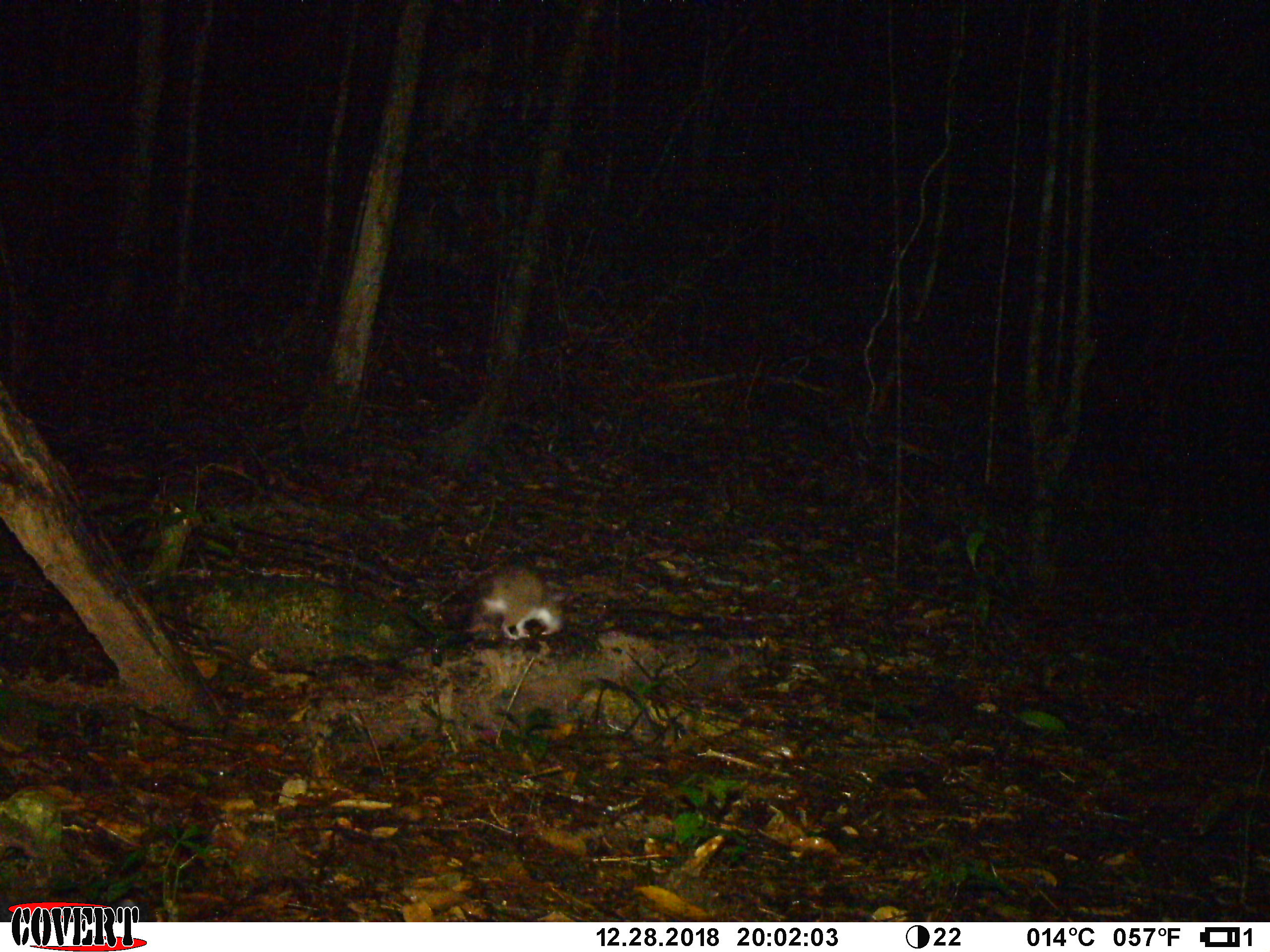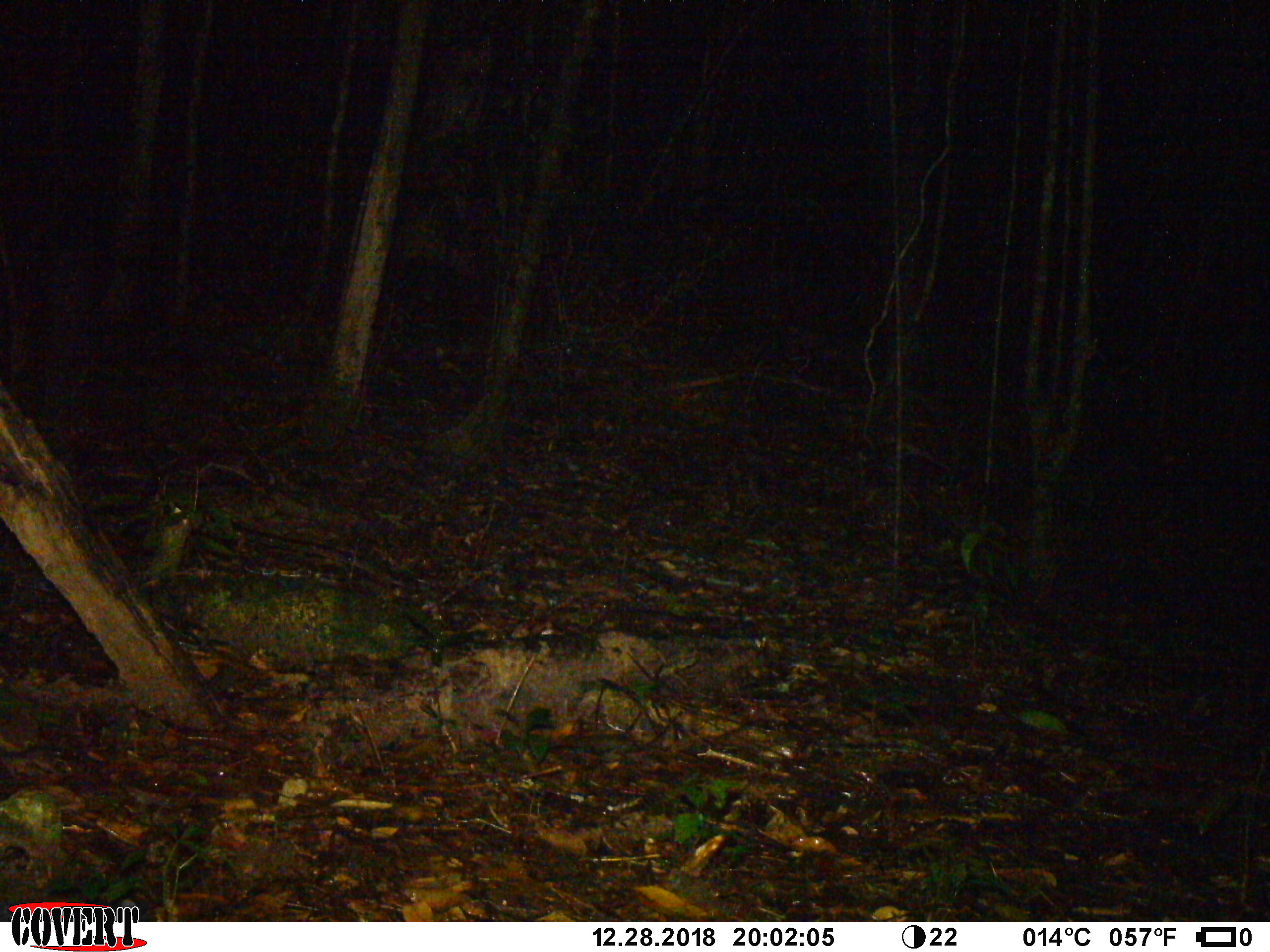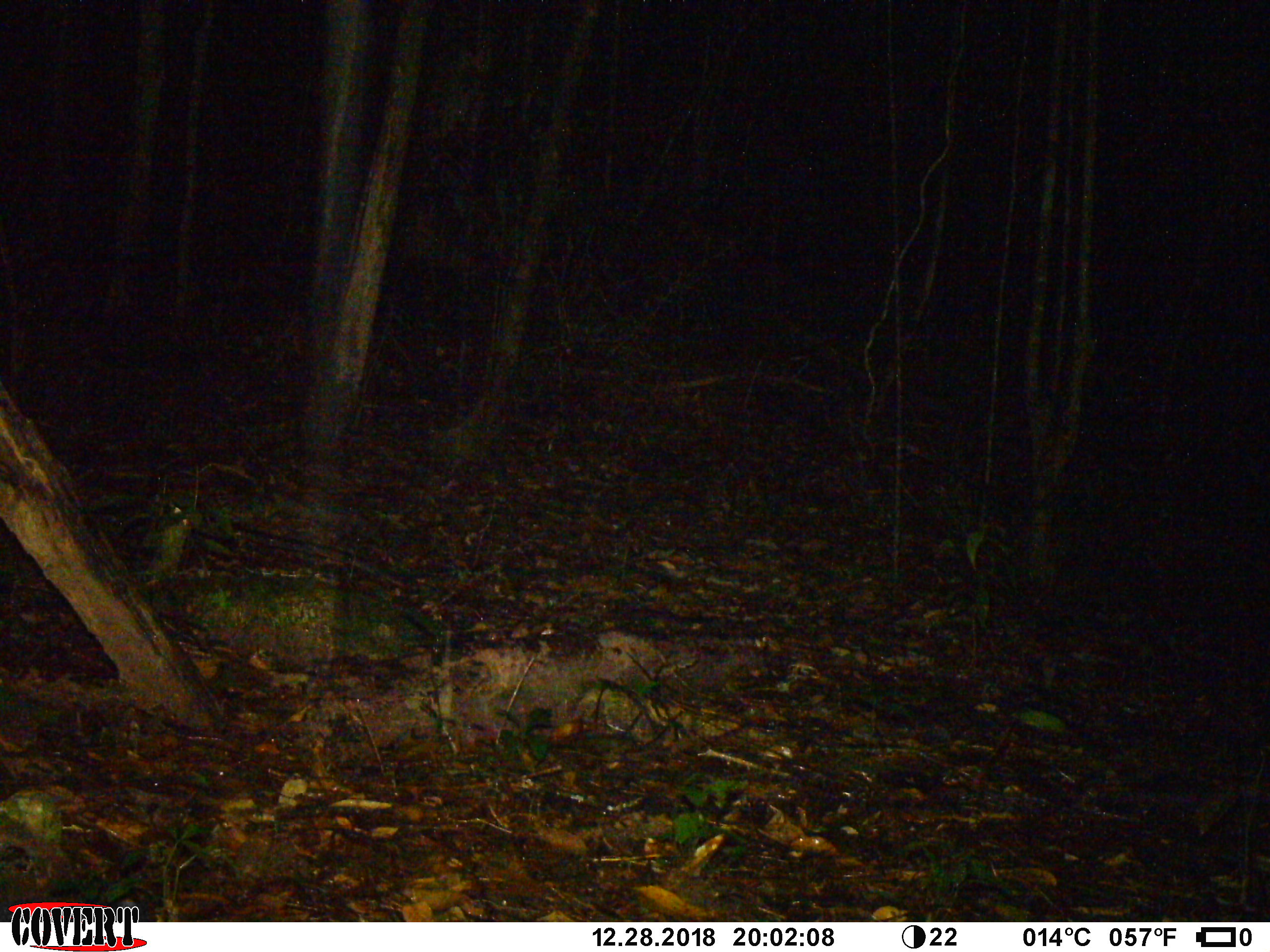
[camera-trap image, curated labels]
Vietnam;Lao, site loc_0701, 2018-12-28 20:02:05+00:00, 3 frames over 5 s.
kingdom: Animalia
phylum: Chordata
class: Mammalia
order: Rodentia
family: Muridae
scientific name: Muridae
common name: old-world mice and rats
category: unidentified murid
Unidentified murid (old-world mice and rats) (Muridae). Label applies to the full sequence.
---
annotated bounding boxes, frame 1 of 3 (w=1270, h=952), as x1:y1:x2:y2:
unidentified murid: 466:563:568:641